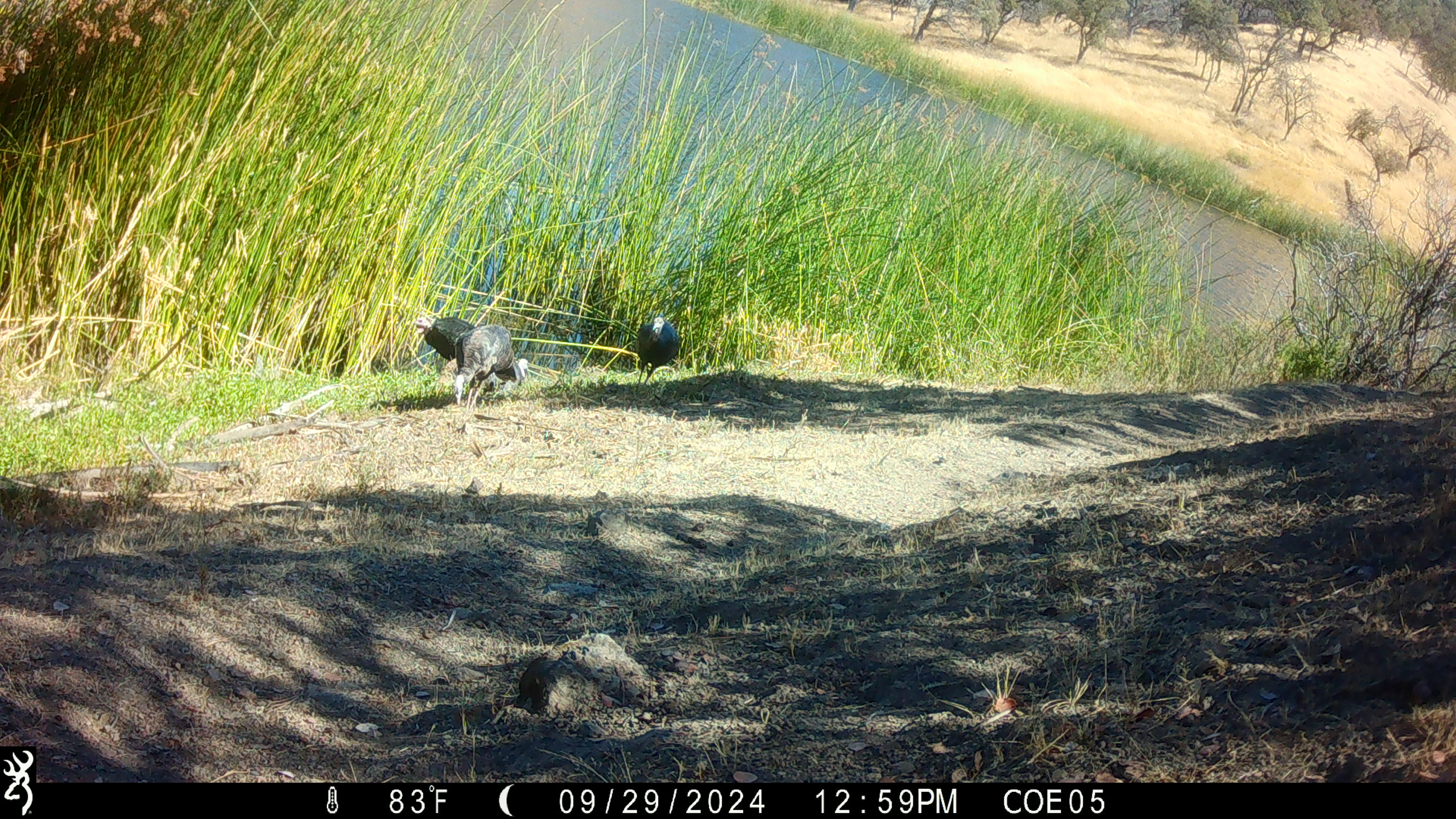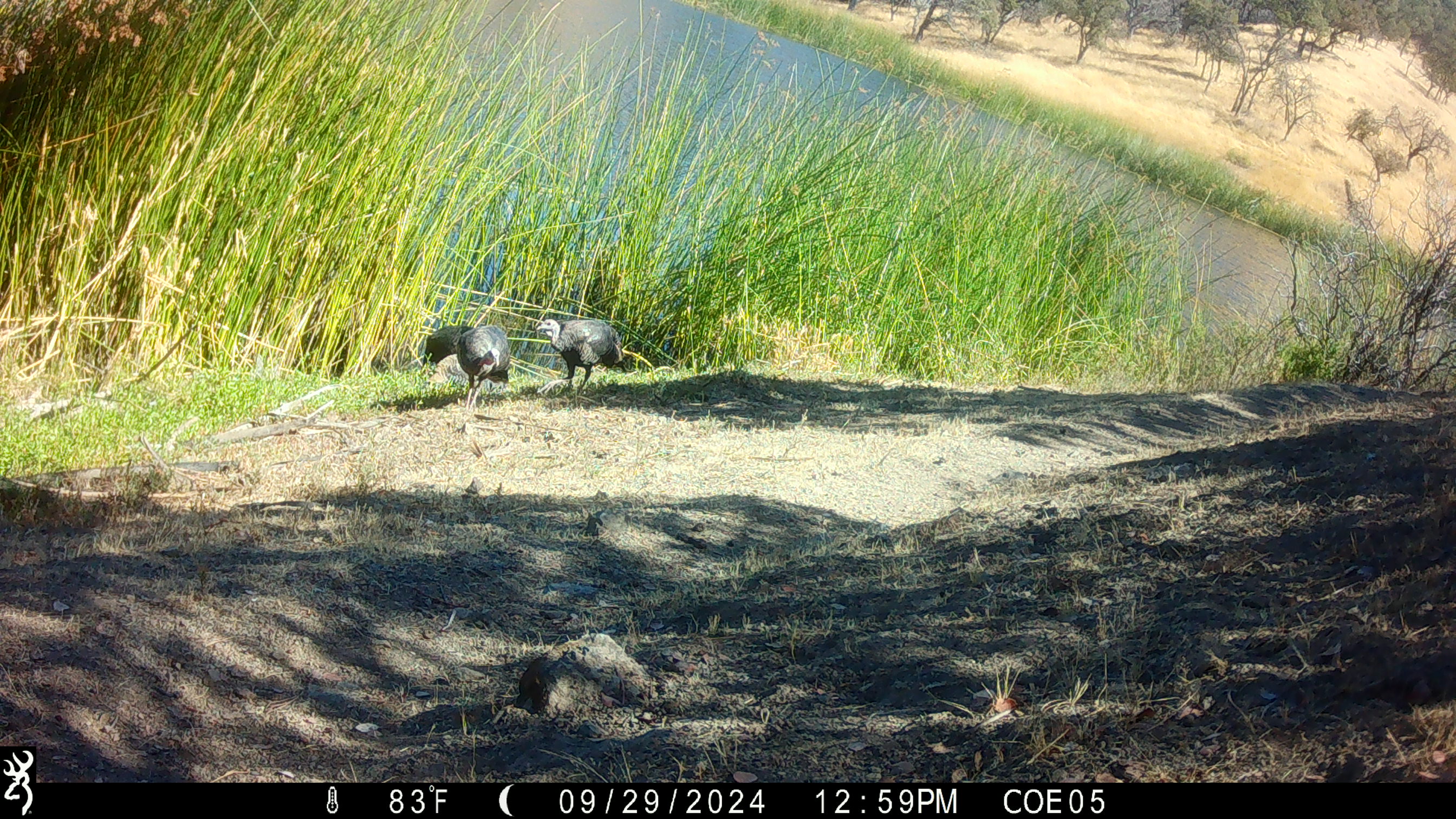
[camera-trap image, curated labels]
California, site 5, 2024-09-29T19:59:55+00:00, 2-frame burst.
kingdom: Animalia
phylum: Chordata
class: Aves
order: Galliformes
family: Phasianidae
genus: Meleagris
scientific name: Meleagris gallopavo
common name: turkey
Turkey (Meleagris gallopavo).